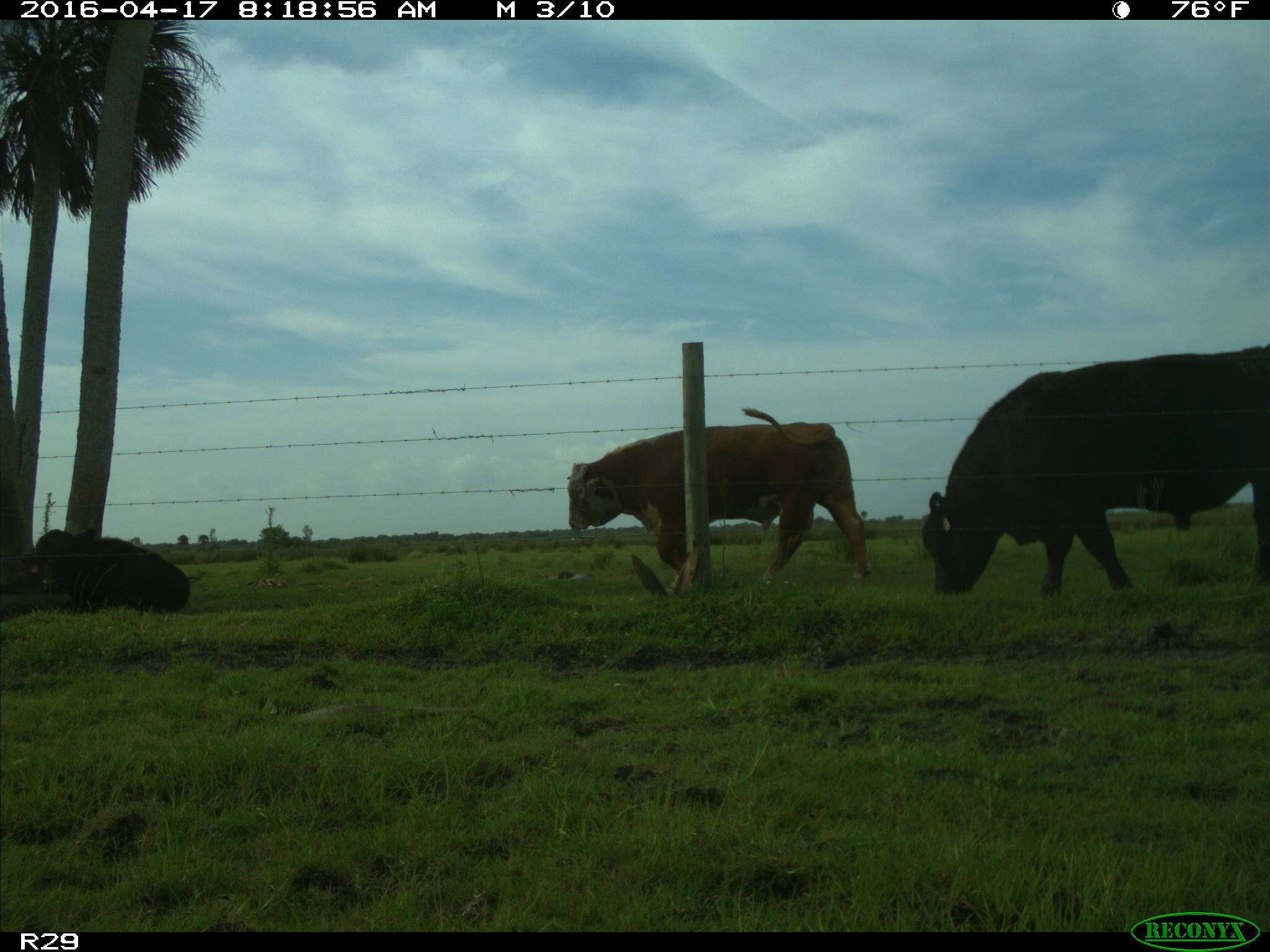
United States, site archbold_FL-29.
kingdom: Animalia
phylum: Chordata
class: Mammalia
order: Artiodactyla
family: Bovidae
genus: Bos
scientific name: Bos taurus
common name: domestic cow